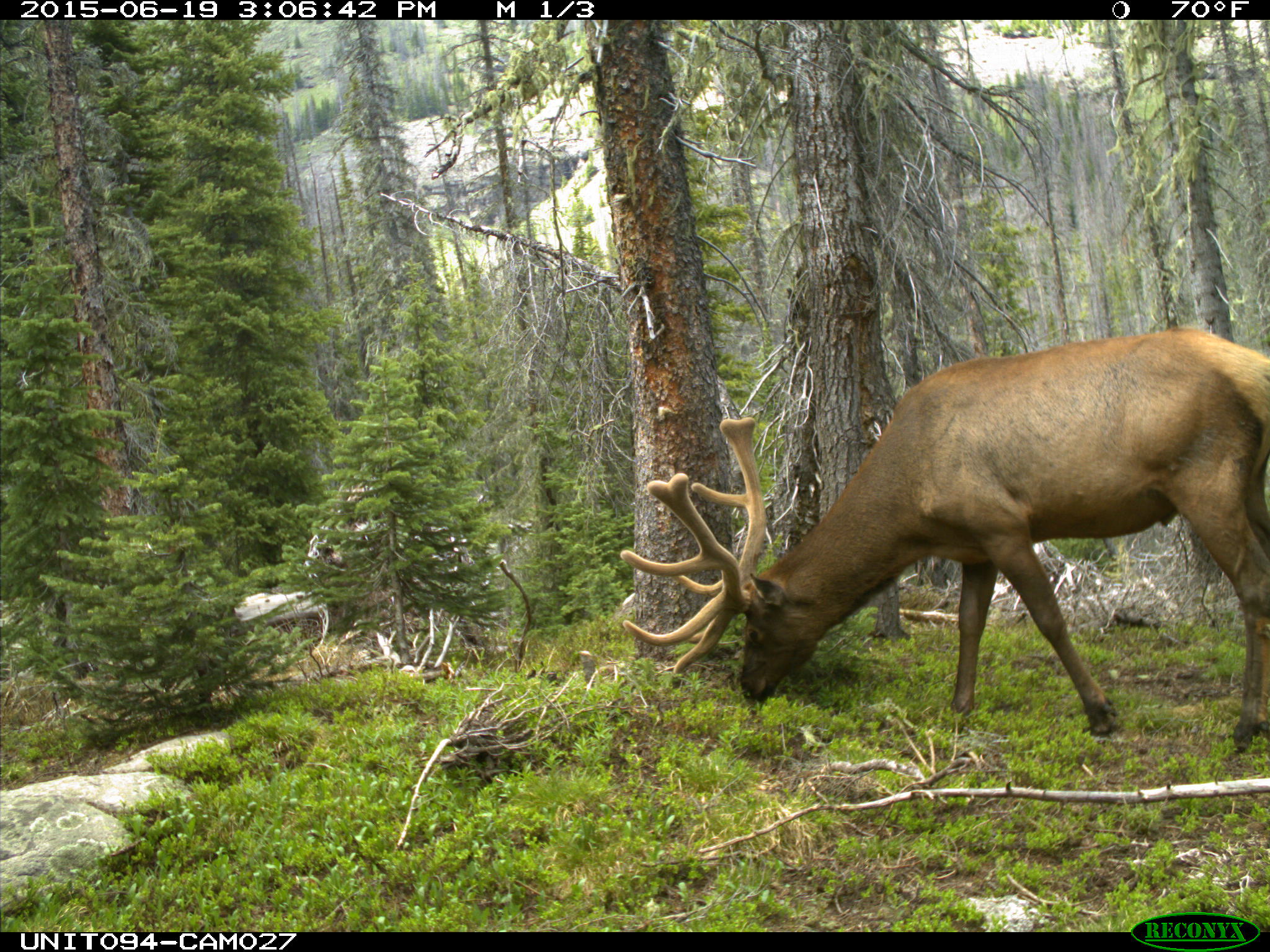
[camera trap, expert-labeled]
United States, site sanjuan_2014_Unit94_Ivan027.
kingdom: Animalia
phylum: Chordata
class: Mammalia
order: Artiodactyla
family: Cervidae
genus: Cervus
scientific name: Cervus elaphus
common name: red deer